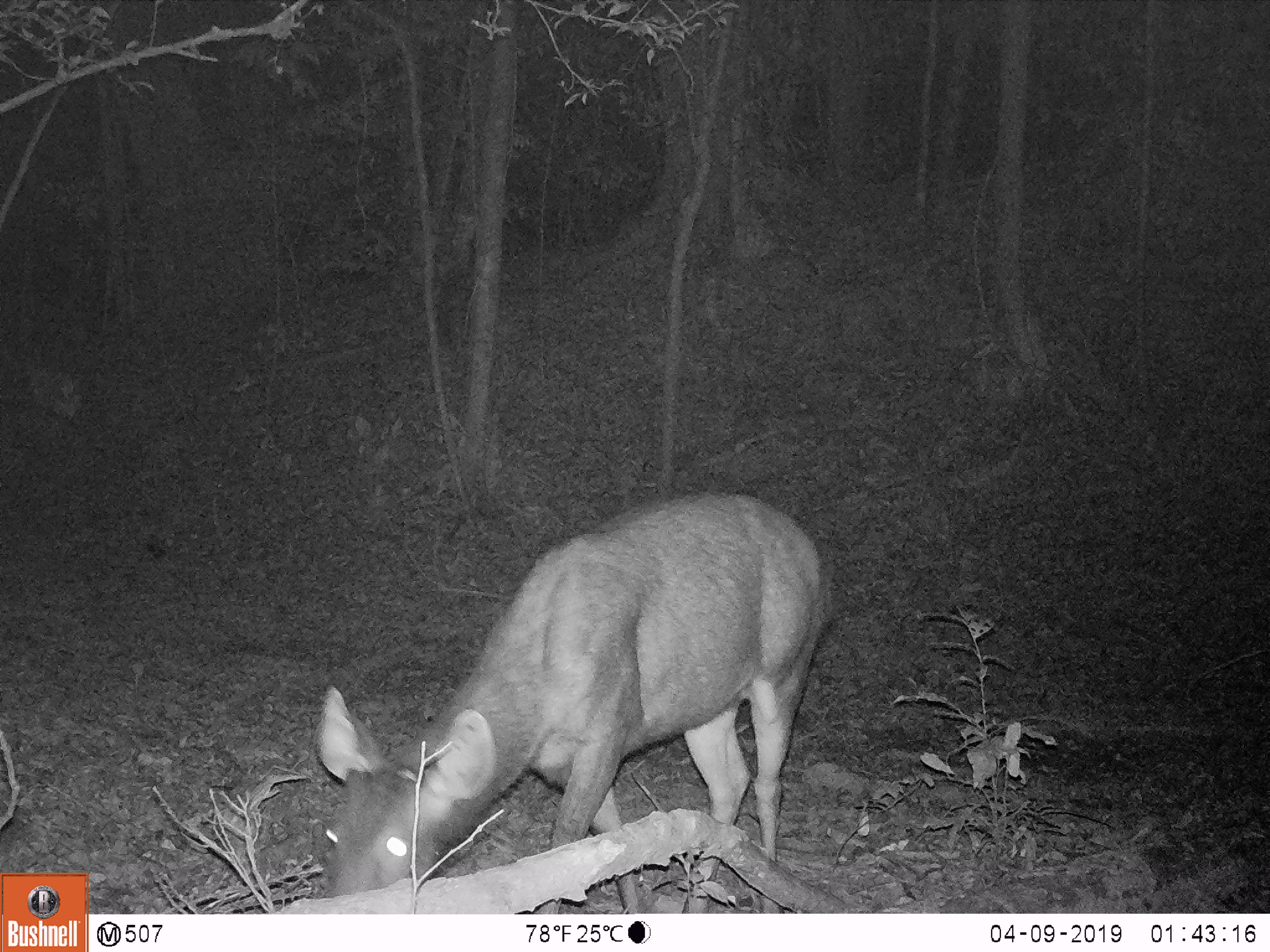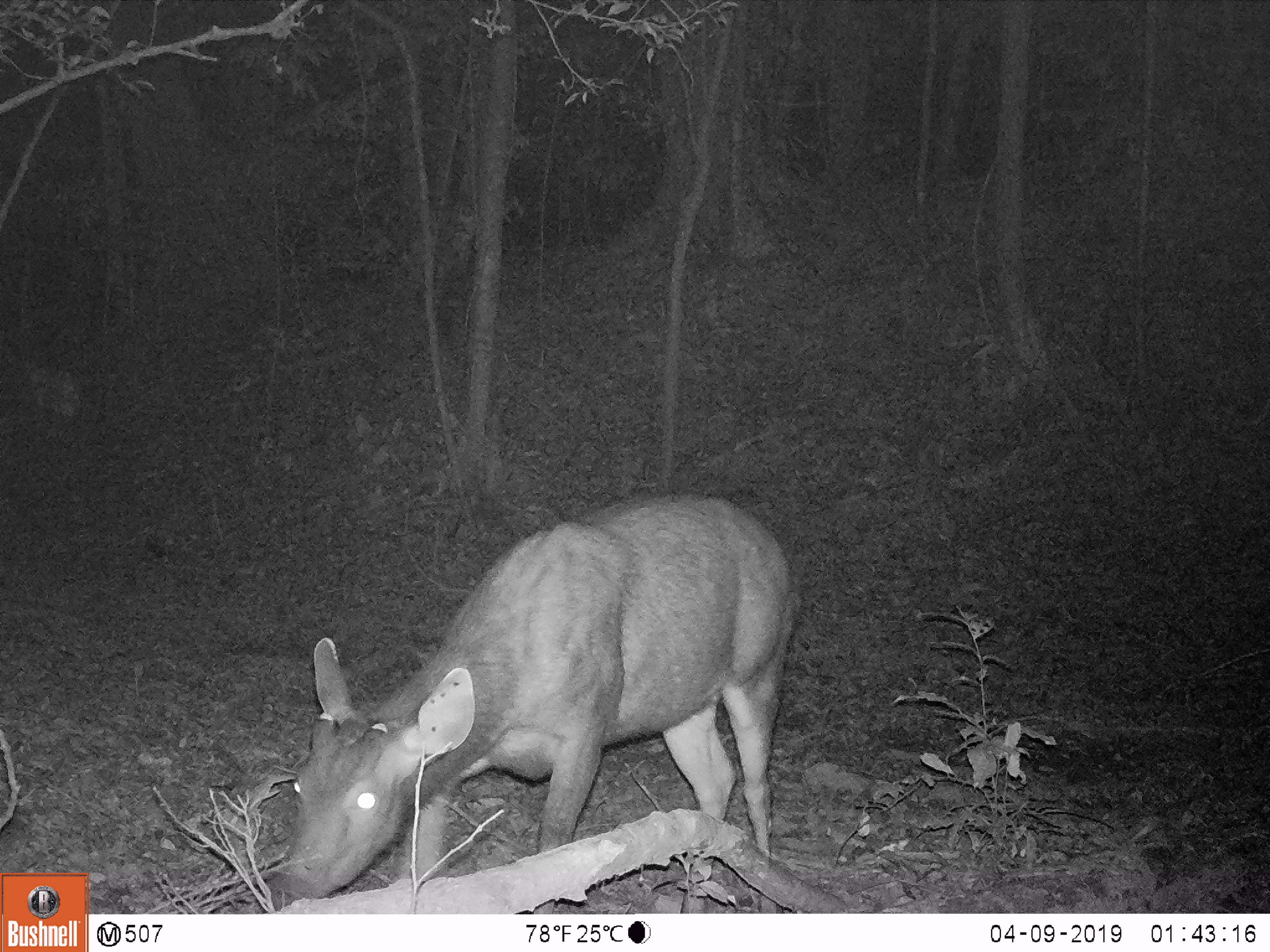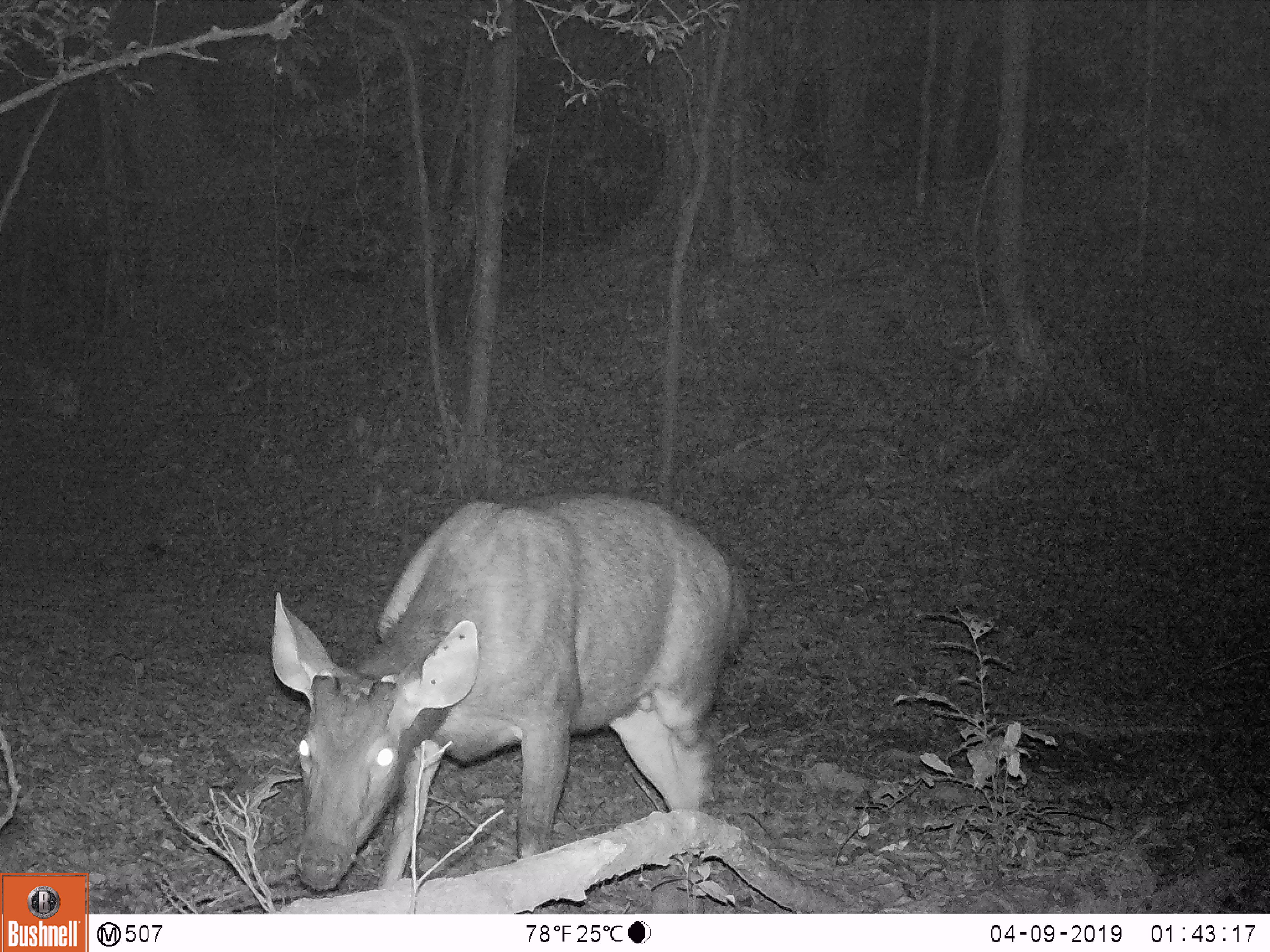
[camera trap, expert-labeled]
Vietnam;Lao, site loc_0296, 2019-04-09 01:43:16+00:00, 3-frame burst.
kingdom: Animalia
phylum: Chordata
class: Mammalia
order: Artiodactyla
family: Cervidae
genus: Rusa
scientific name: Rusa unicolor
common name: sambar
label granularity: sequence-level